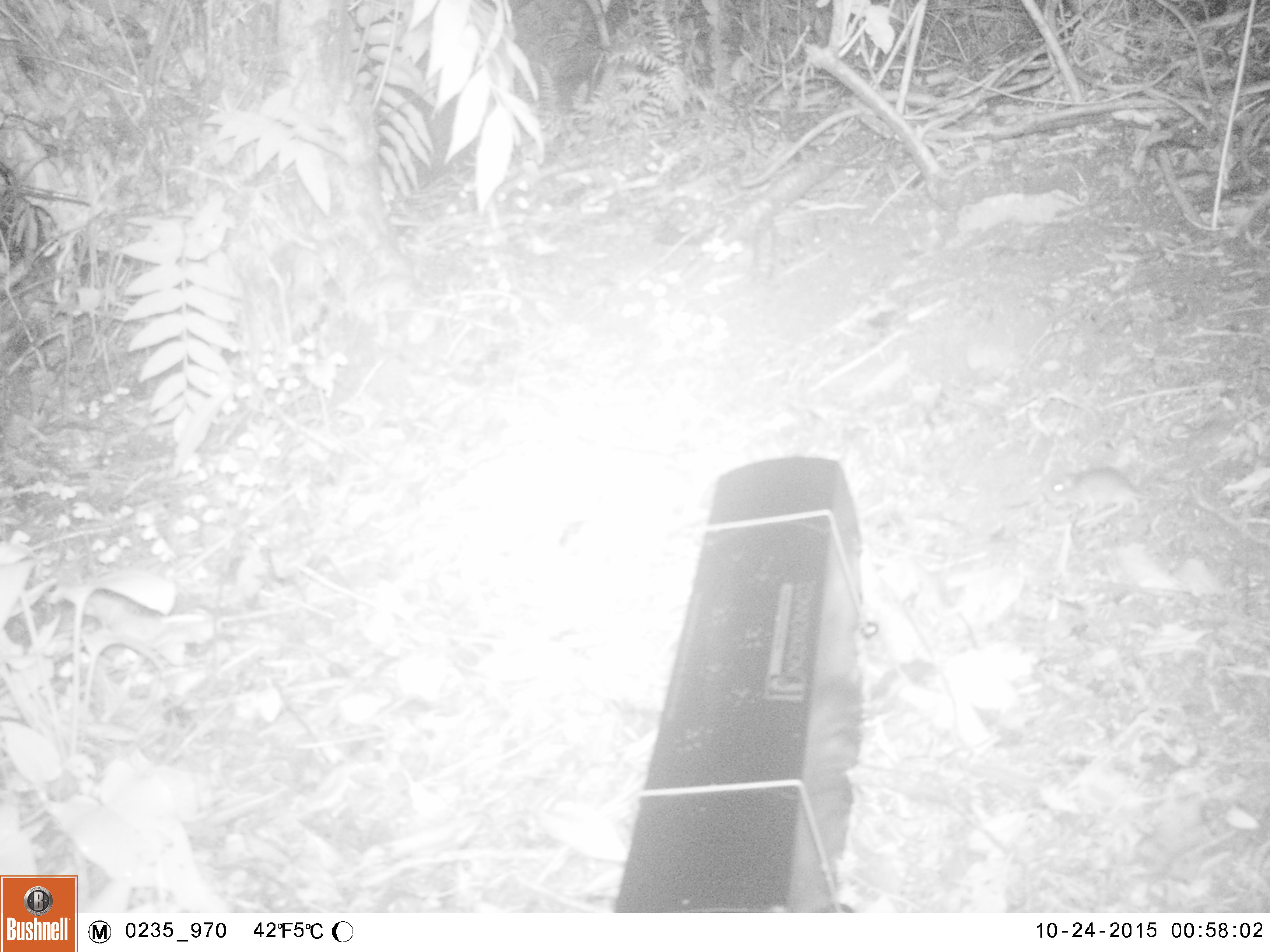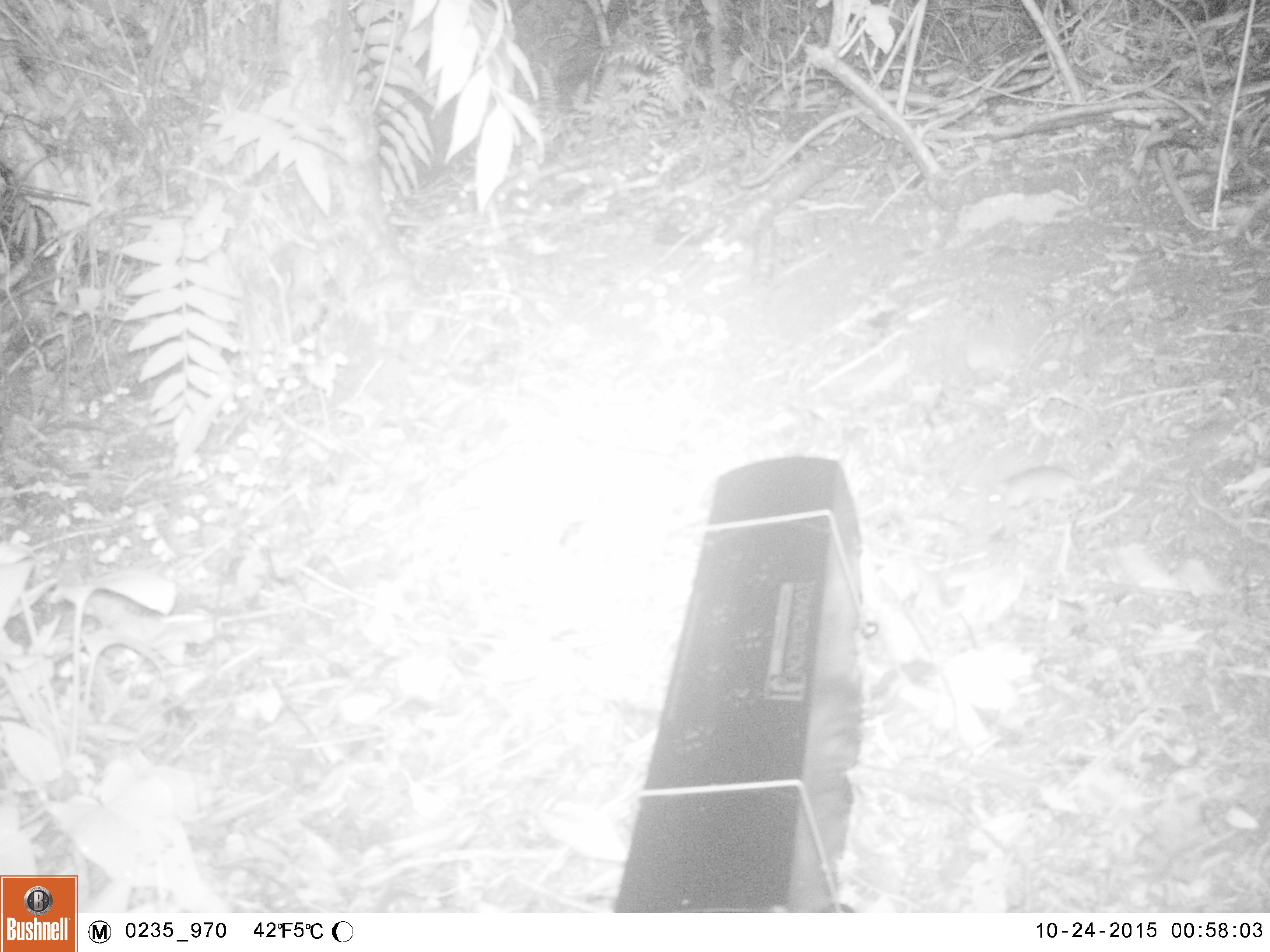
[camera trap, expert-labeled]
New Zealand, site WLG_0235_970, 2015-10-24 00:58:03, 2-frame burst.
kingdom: Animalia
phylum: Chordata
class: Mammalia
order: Rodentia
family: Muridae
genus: Mus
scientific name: Mus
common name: mouse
Mouse (Mus).